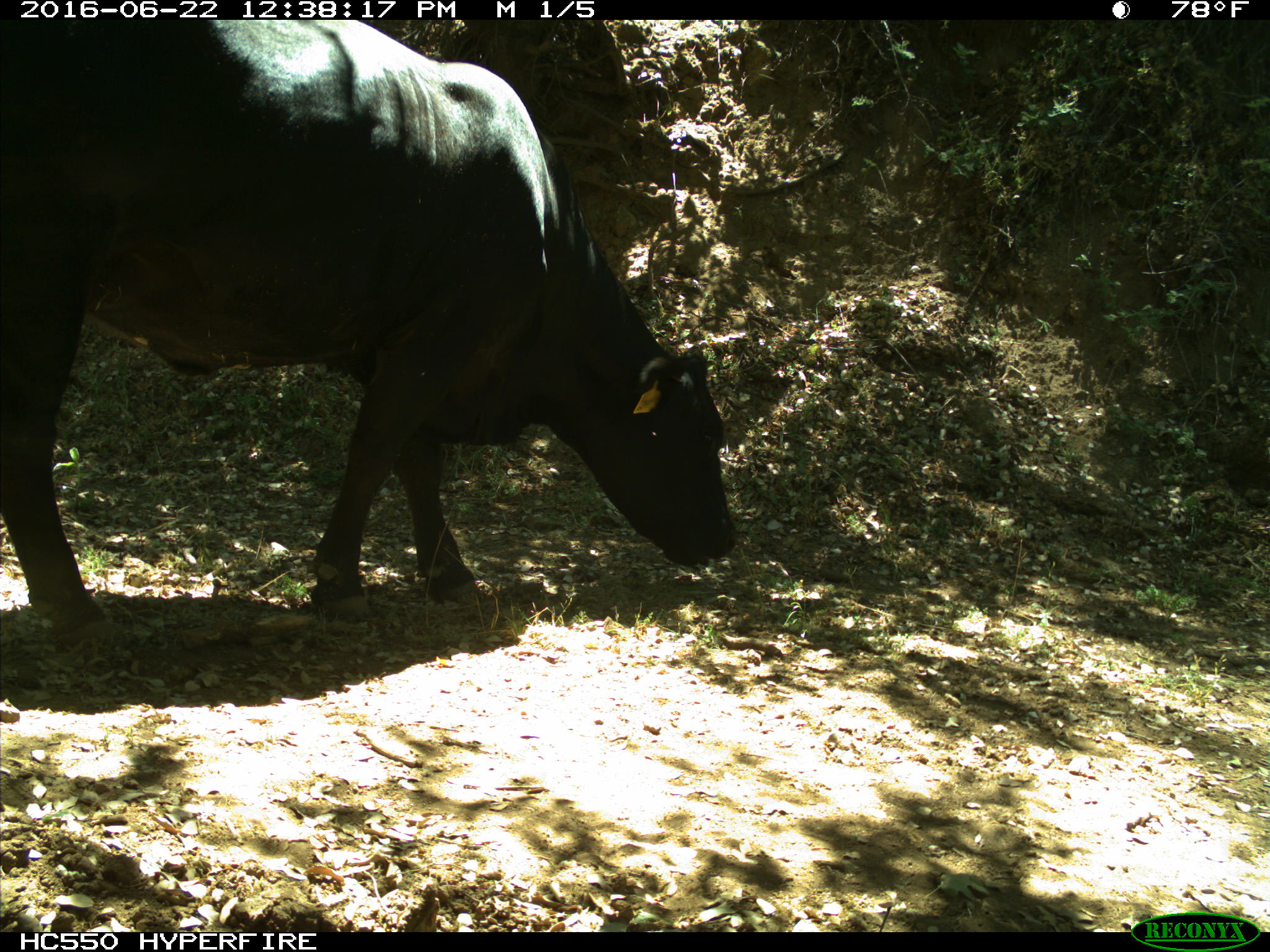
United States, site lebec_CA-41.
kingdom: Animalia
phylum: Chordata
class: Mammalia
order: Artiodactyla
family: Bovidae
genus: Bos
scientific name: Bos taurus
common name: domestic cow